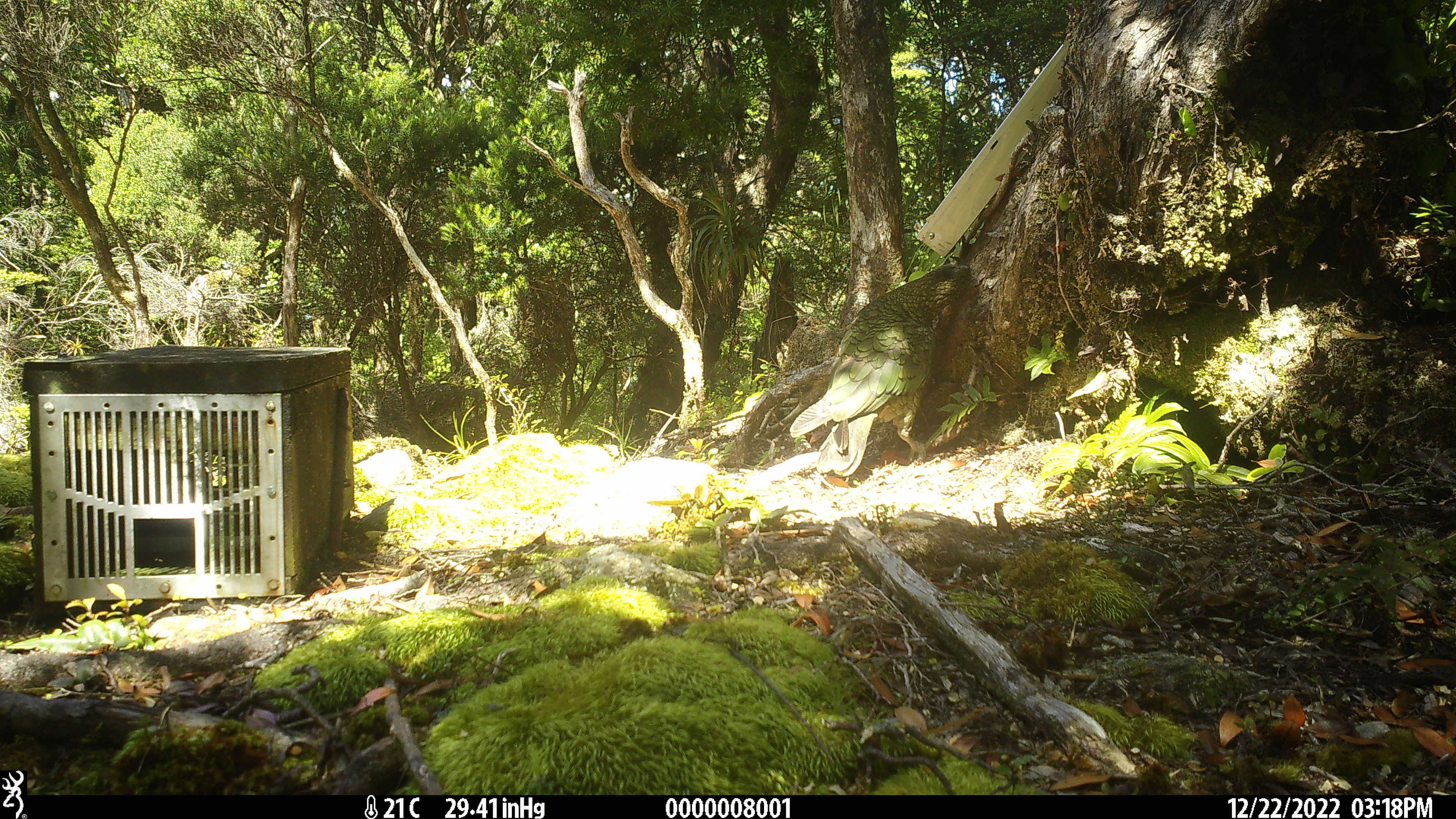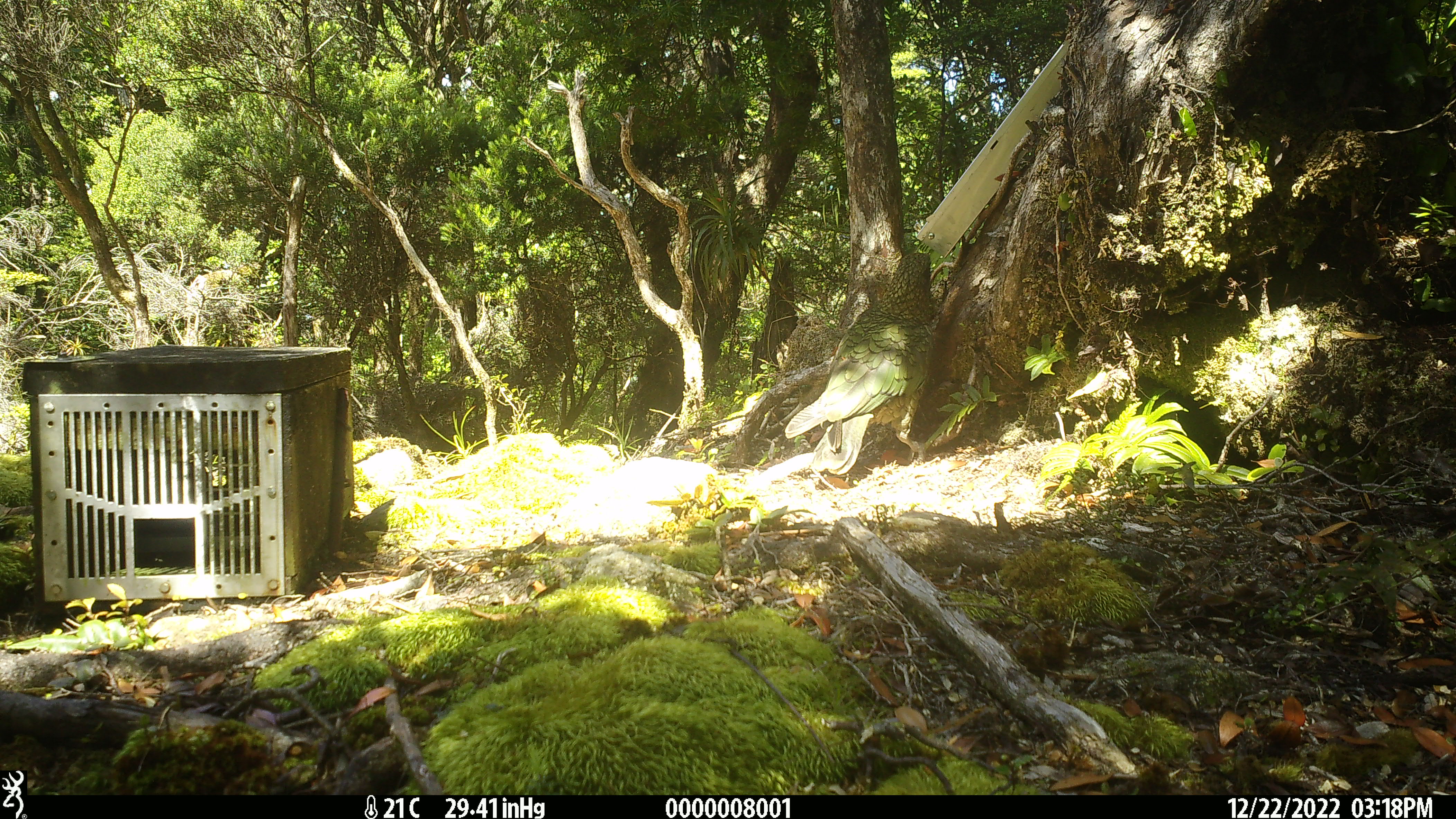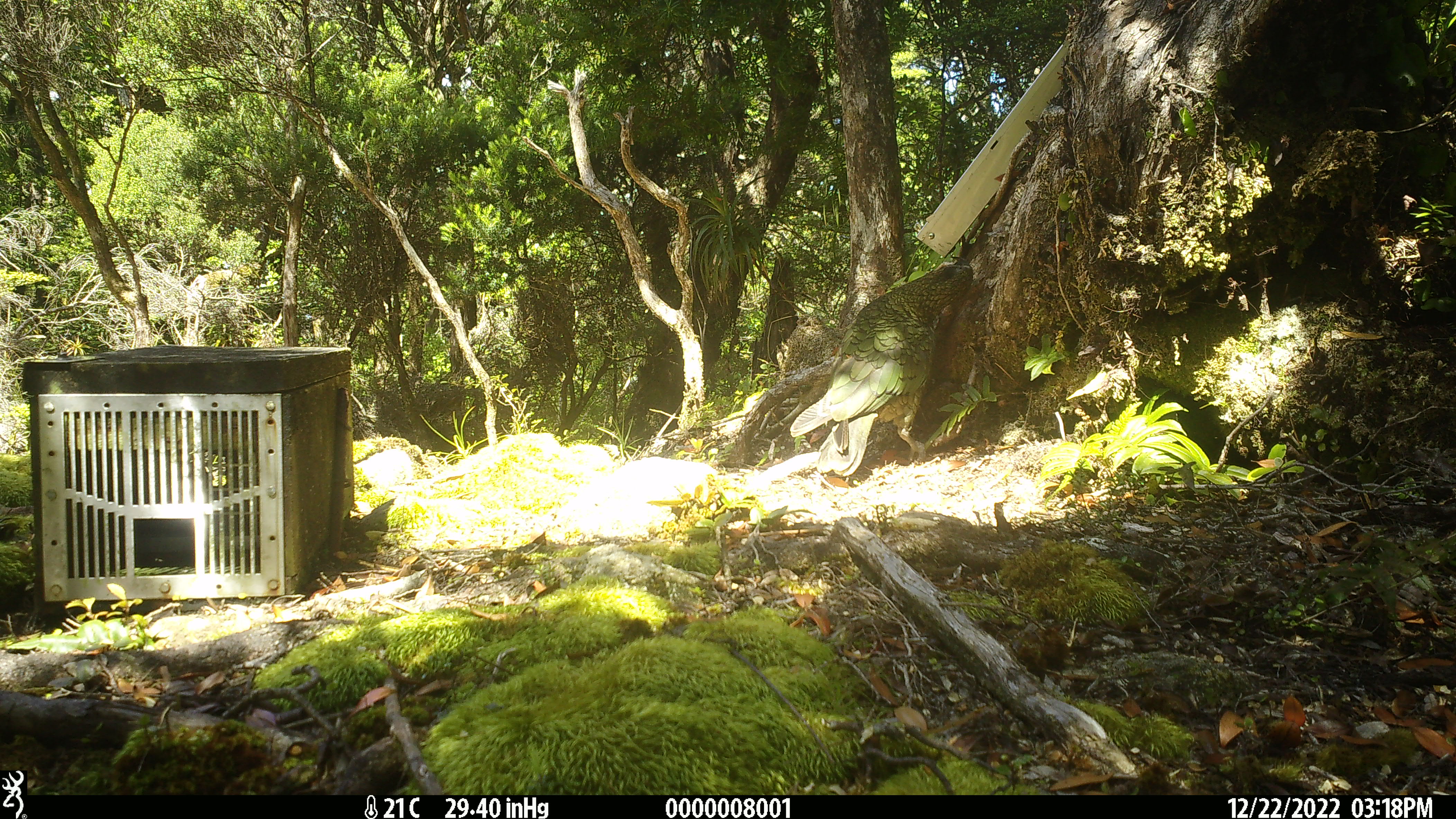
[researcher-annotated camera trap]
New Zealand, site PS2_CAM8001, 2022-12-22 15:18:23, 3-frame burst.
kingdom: Animalia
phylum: Chordata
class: Aves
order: Psittaciformes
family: Strigopidae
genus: Nestor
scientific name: Nestor notabilis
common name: kea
Kea (Nestor notabilis).